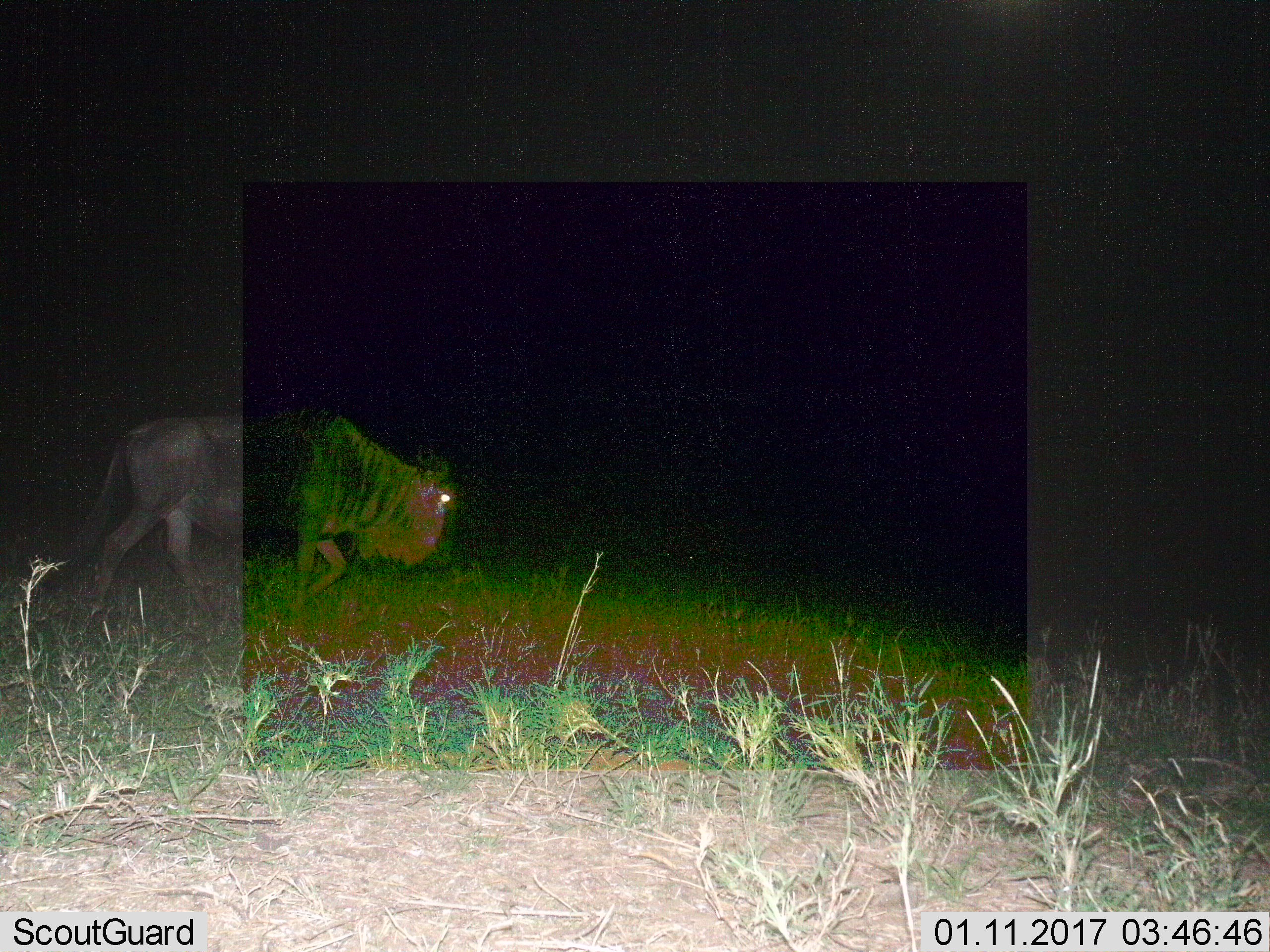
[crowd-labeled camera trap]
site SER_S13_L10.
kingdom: Animalia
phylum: Chordata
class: Mammalia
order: Artiodactyla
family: Bovidae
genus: Connochaetes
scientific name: Connochaetes taurinus taurinus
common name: blue wildebeest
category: wildebeestblue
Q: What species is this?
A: Wildebeestblue (blue wildebeest) (Connochaetes taurinus taurinus).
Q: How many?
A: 1.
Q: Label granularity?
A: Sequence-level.